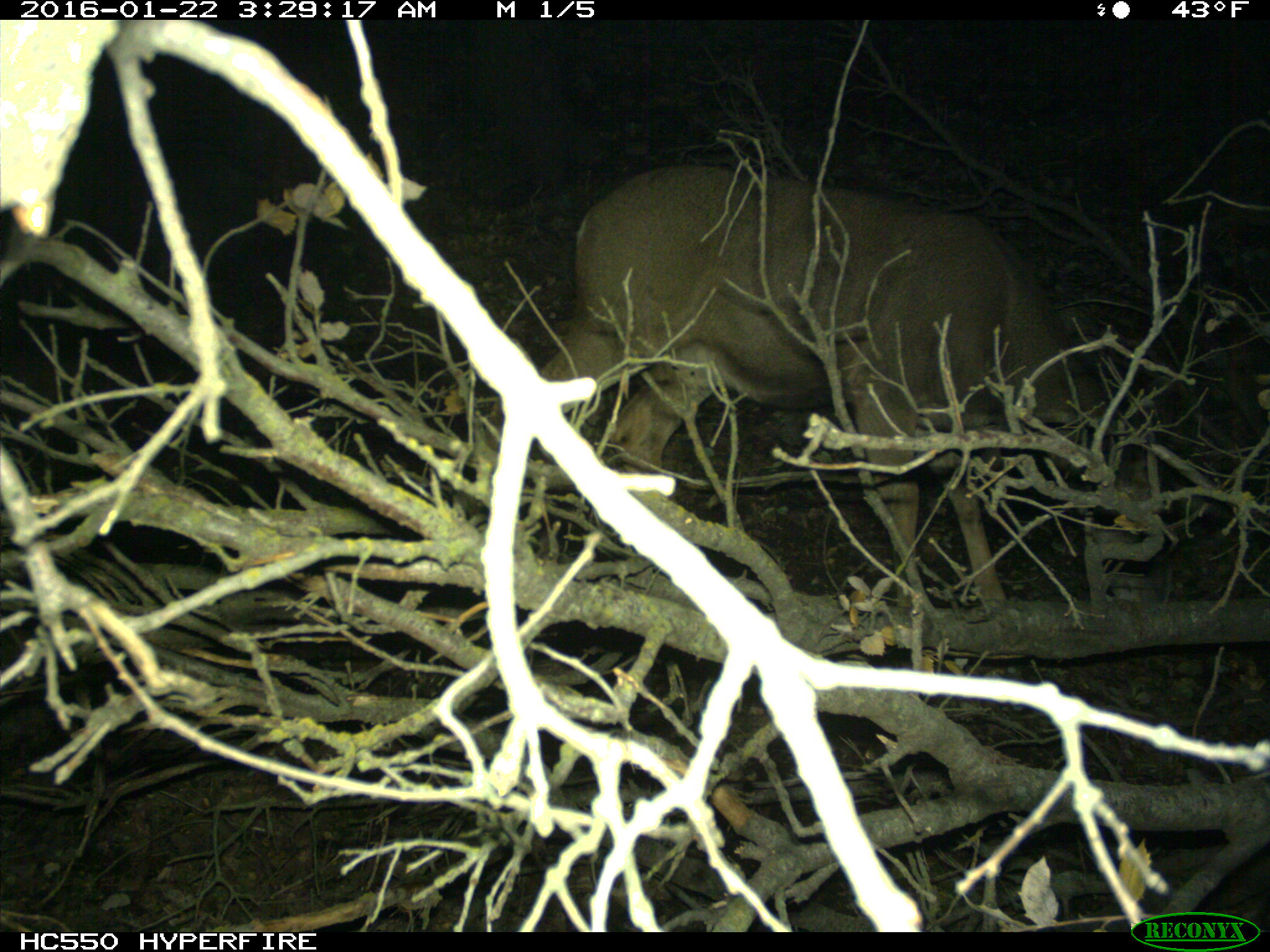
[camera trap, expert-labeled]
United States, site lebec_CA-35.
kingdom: Animalia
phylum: Chordata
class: Mammalia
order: Artiodactyla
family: Cervidae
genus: Odocoileus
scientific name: Odocoileus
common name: deer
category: unidentified deer